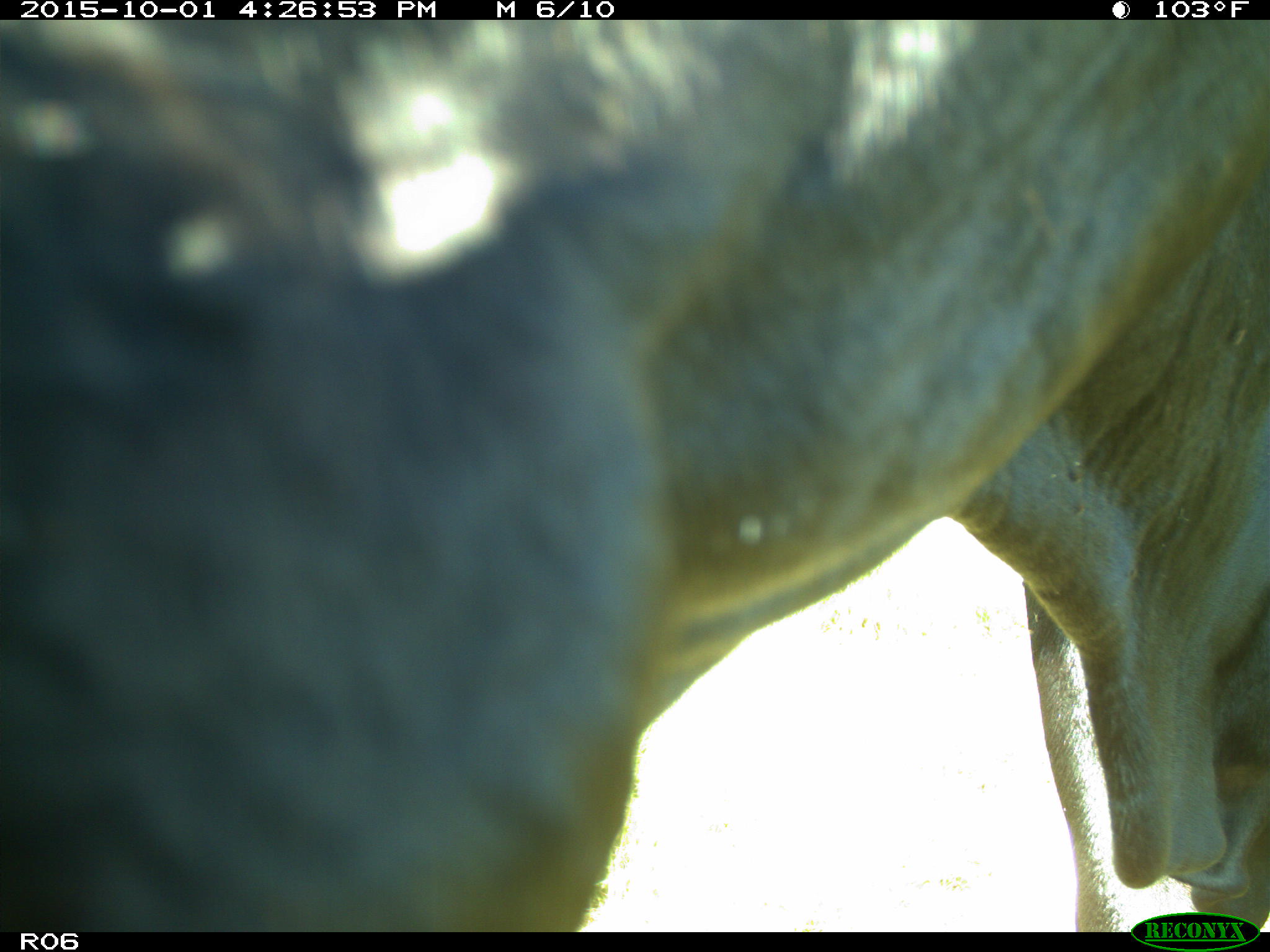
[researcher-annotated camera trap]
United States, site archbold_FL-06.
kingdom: Animalia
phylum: Chordata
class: Mammalia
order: Artiodactyla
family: Bovidae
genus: Bos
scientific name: Bos taurus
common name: domestic cow